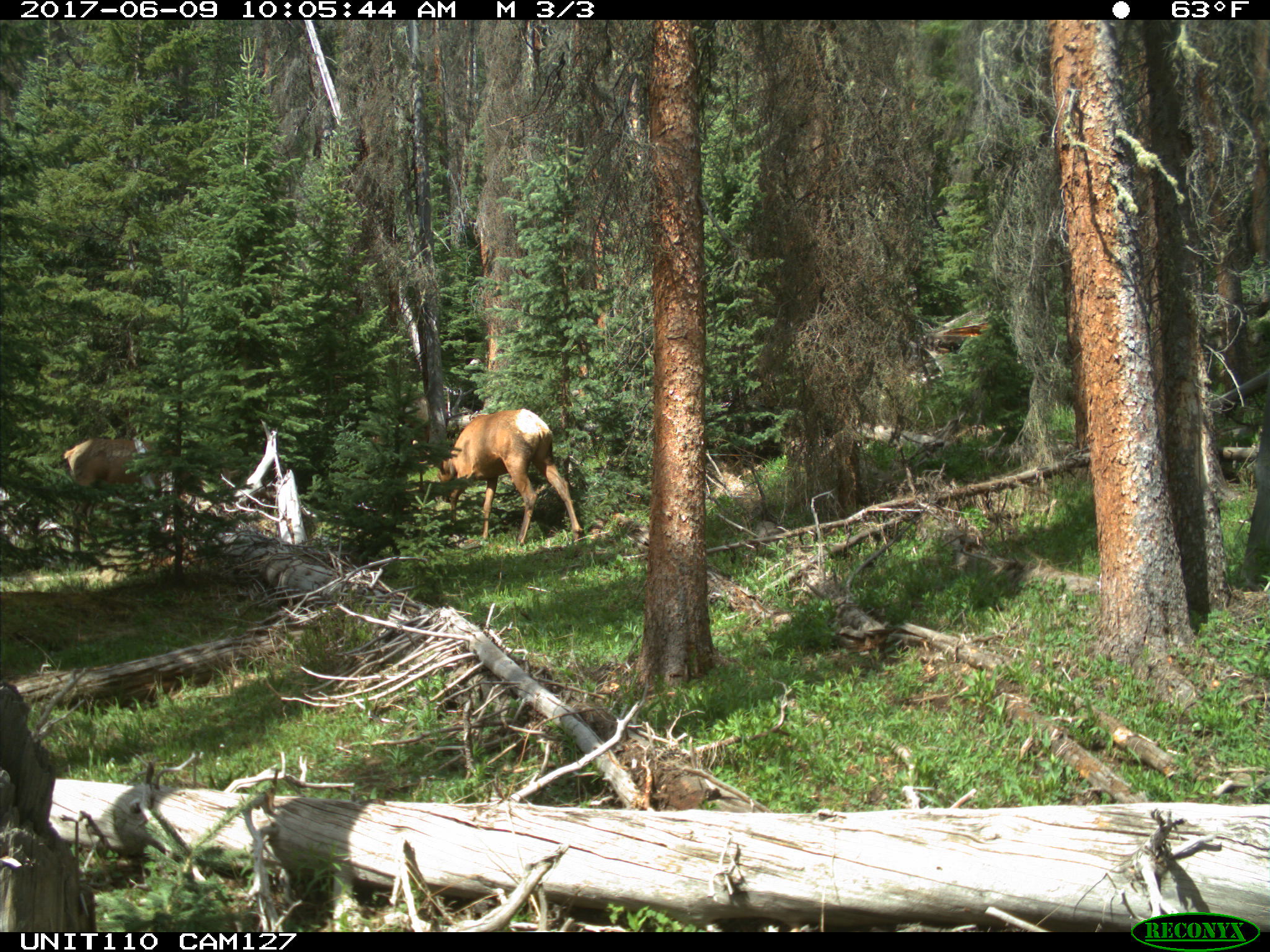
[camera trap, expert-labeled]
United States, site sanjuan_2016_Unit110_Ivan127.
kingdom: Animalia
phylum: Chordata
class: Mammalia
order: Artiodactyla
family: Cervidae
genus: Cervus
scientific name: Cervus elaphus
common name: red deer